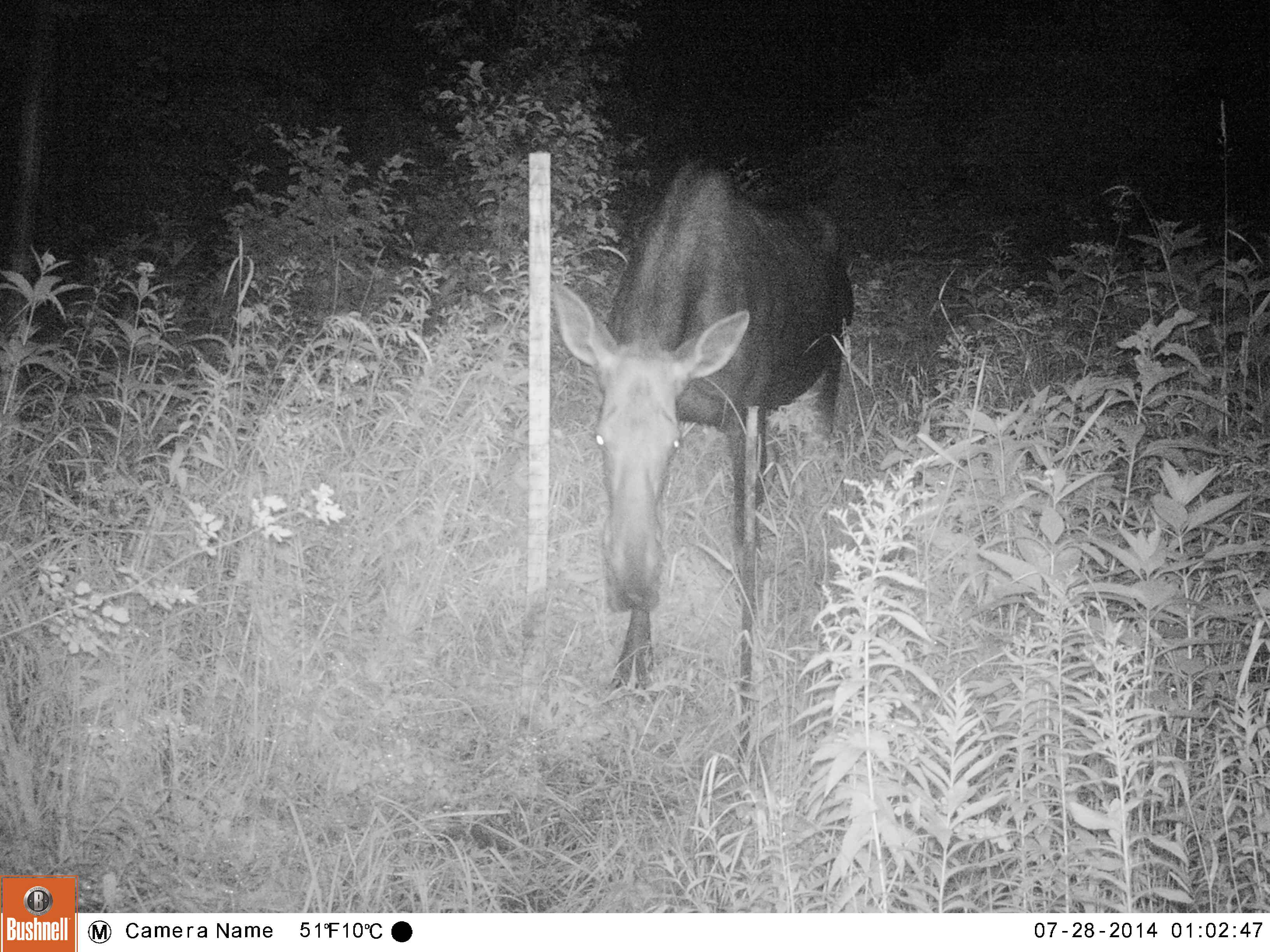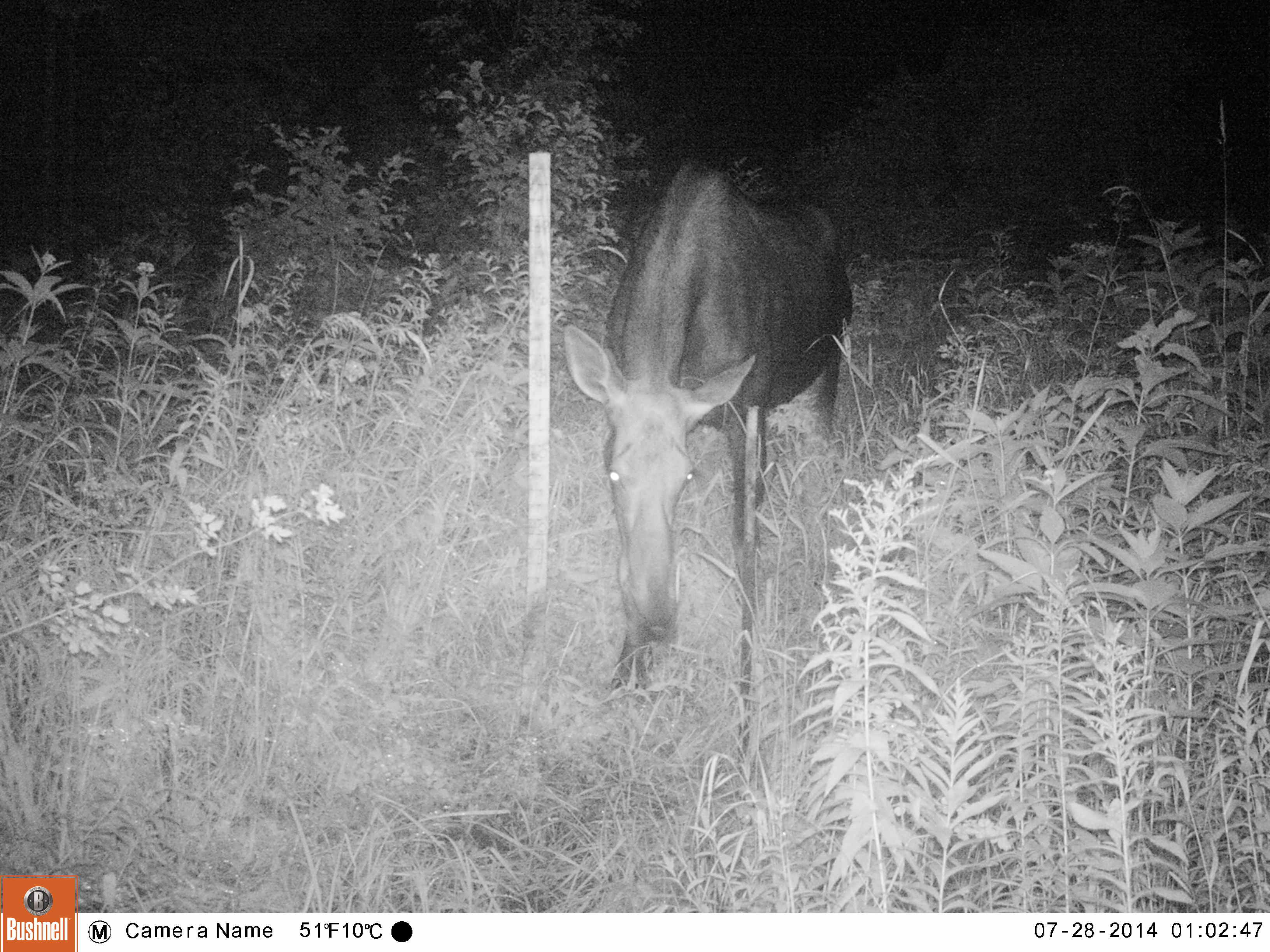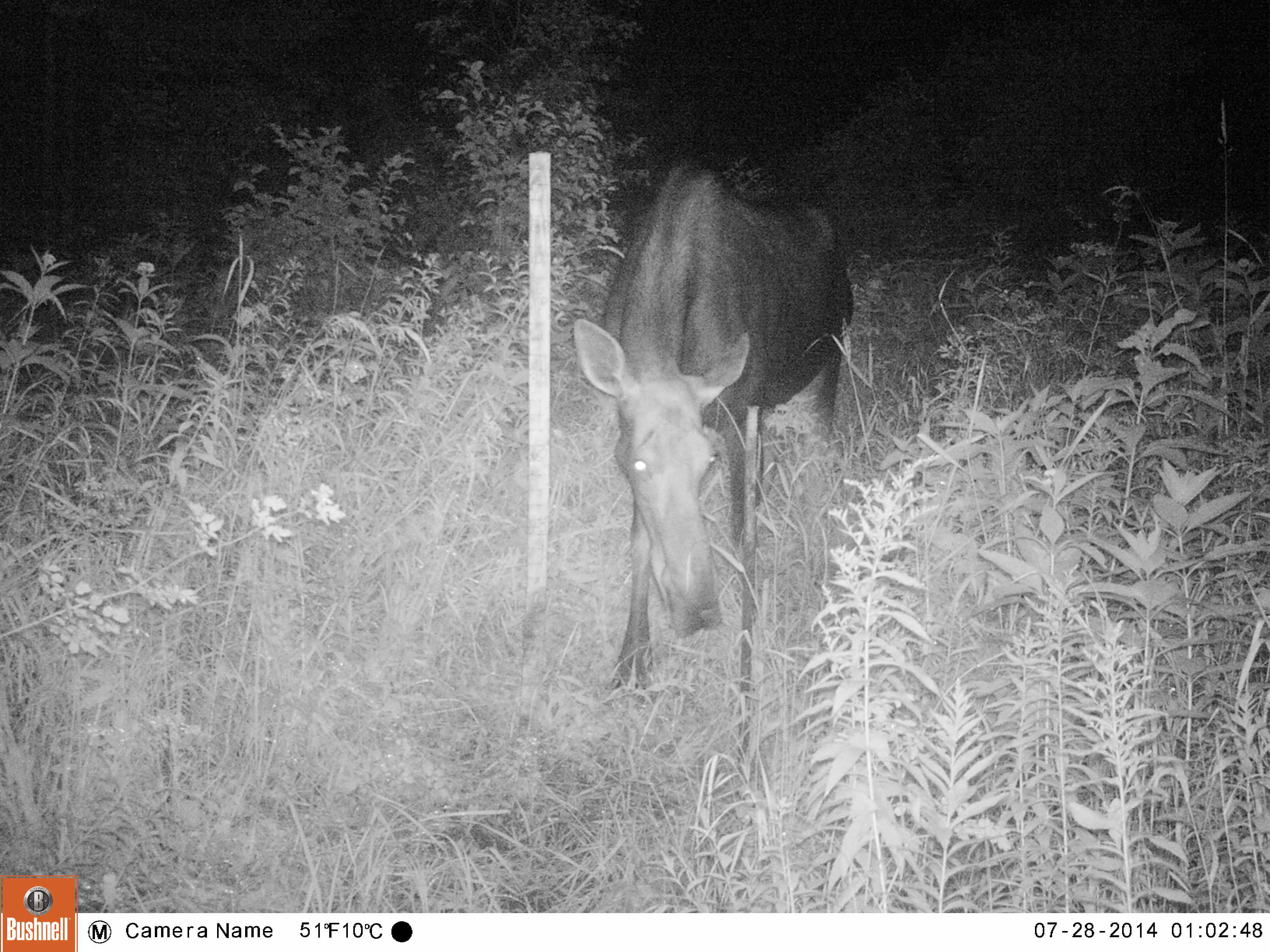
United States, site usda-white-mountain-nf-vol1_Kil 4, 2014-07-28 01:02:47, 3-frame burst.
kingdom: Animalia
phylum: Chordata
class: Mammalia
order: Artiodactyla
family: Cervidae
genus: Alces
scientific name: Alces alces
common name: moose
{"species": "moose (Alces alces)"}